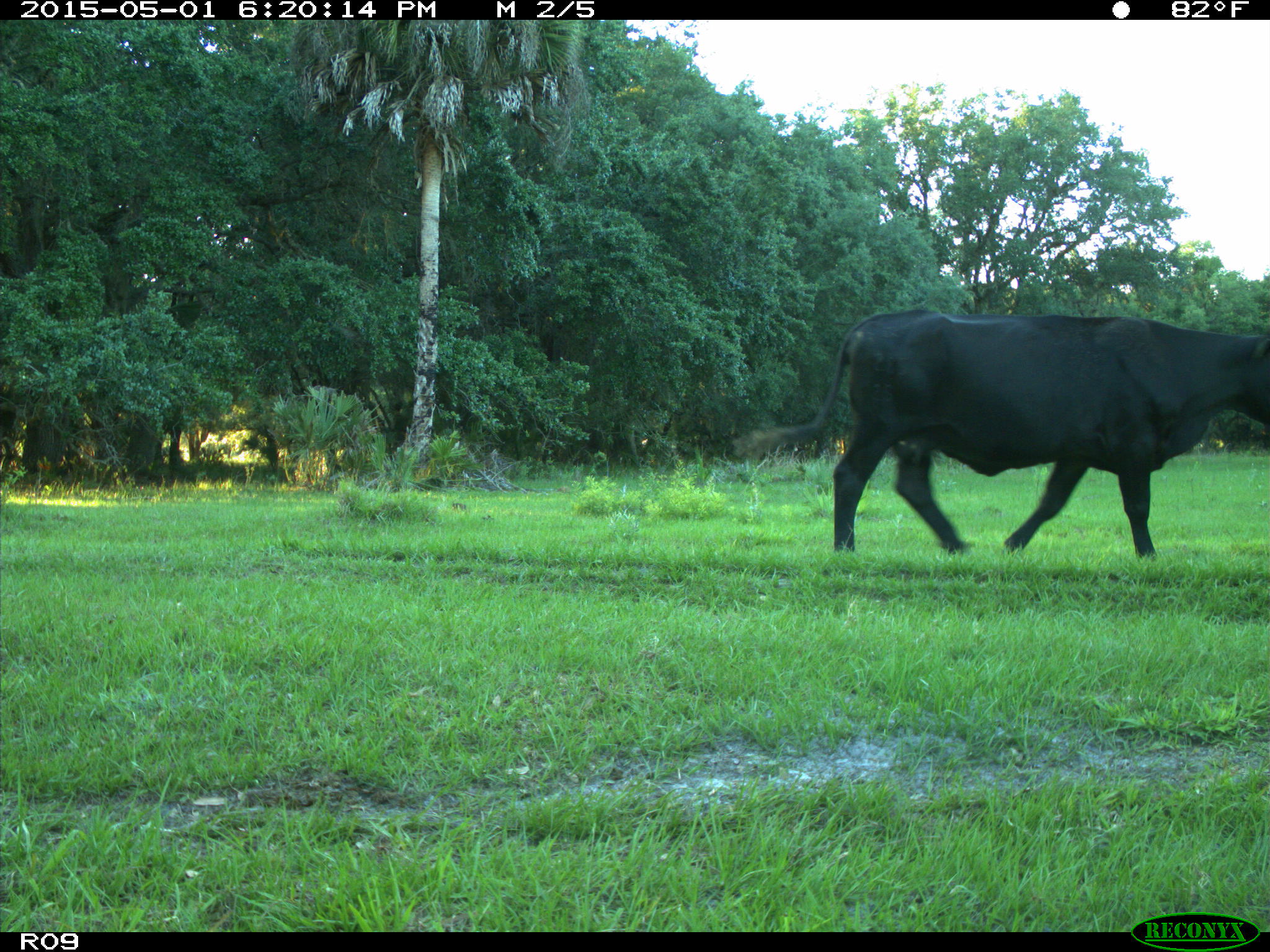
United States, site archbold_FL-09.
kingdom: Animalia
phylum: Chordata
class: Mammalia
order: Artiodactyla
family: Bovidae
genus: Bos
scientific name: Bos taurus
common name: domestic cow